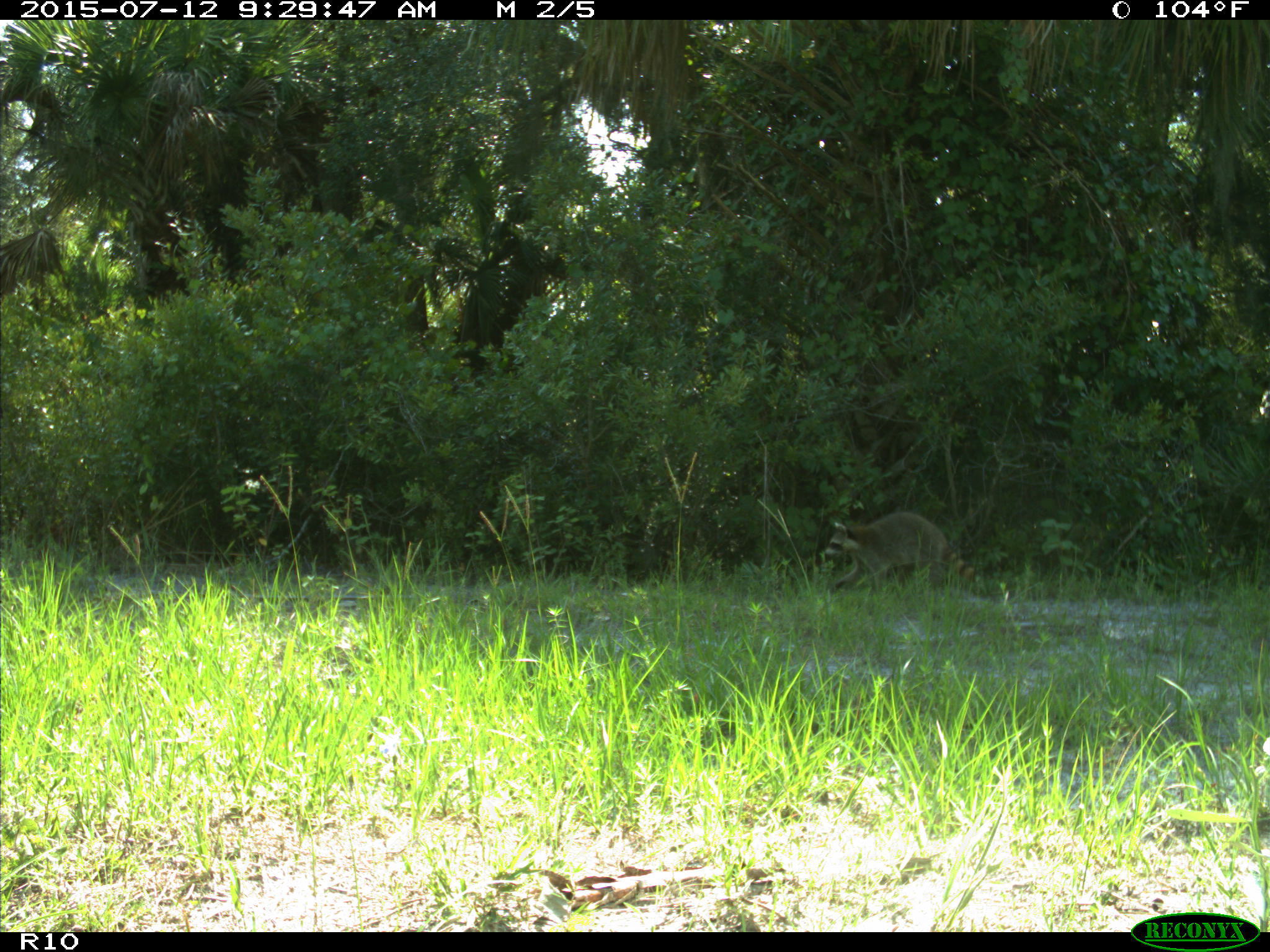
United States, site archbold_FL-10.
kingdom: Animalia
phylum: Chordata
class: Mammalia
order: Carnivora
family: Procyonidae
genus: Procyon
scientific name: Procyon lotor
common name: common raccoon